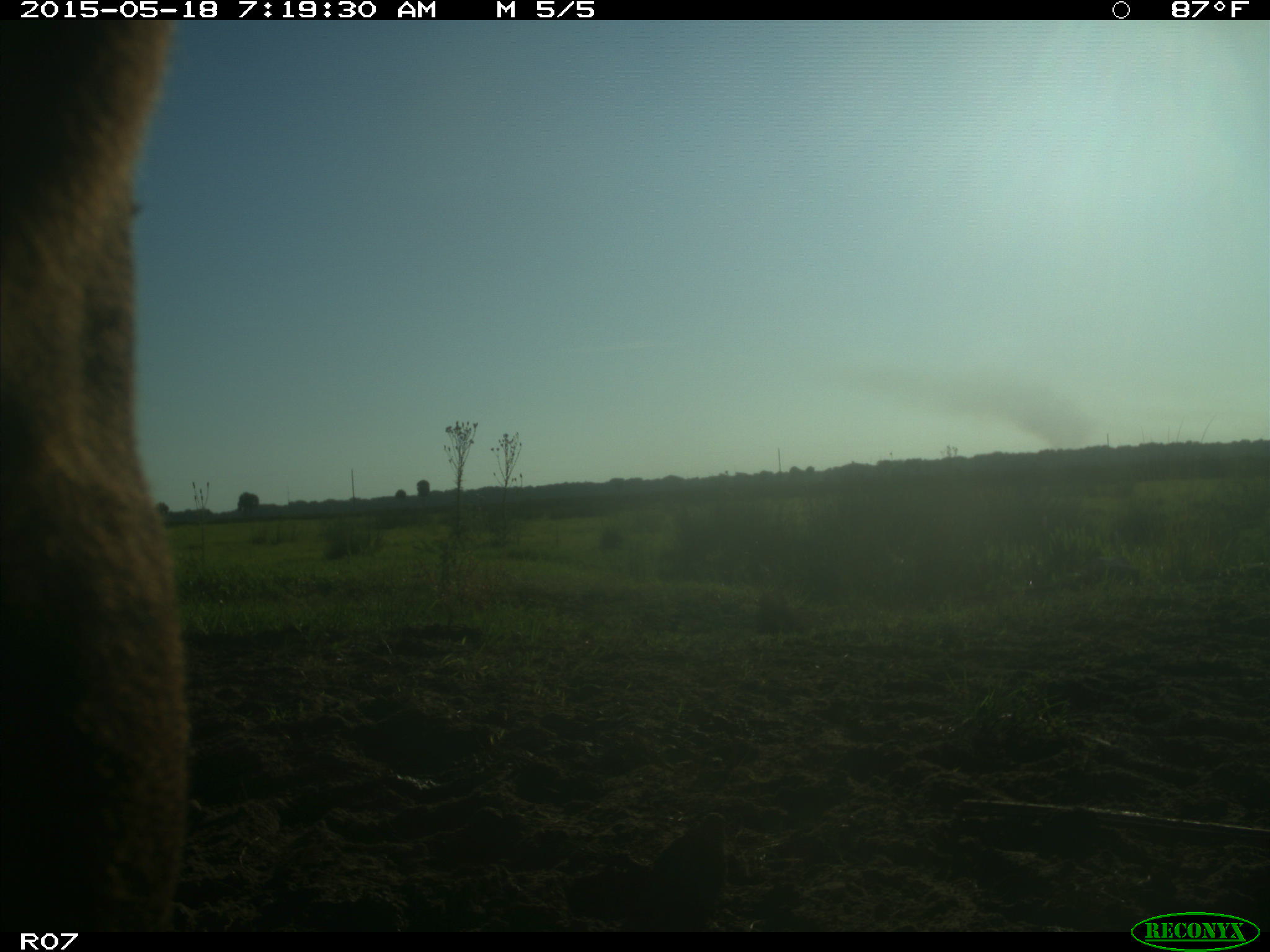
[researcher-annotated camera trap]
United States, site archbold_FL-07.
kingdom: Animalia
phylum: Chordata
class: Mammalia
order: Artiodactyla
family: Bovidae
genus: Bos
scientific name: Bos taurus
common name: domestic cow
Bos taurus (domestic cow).